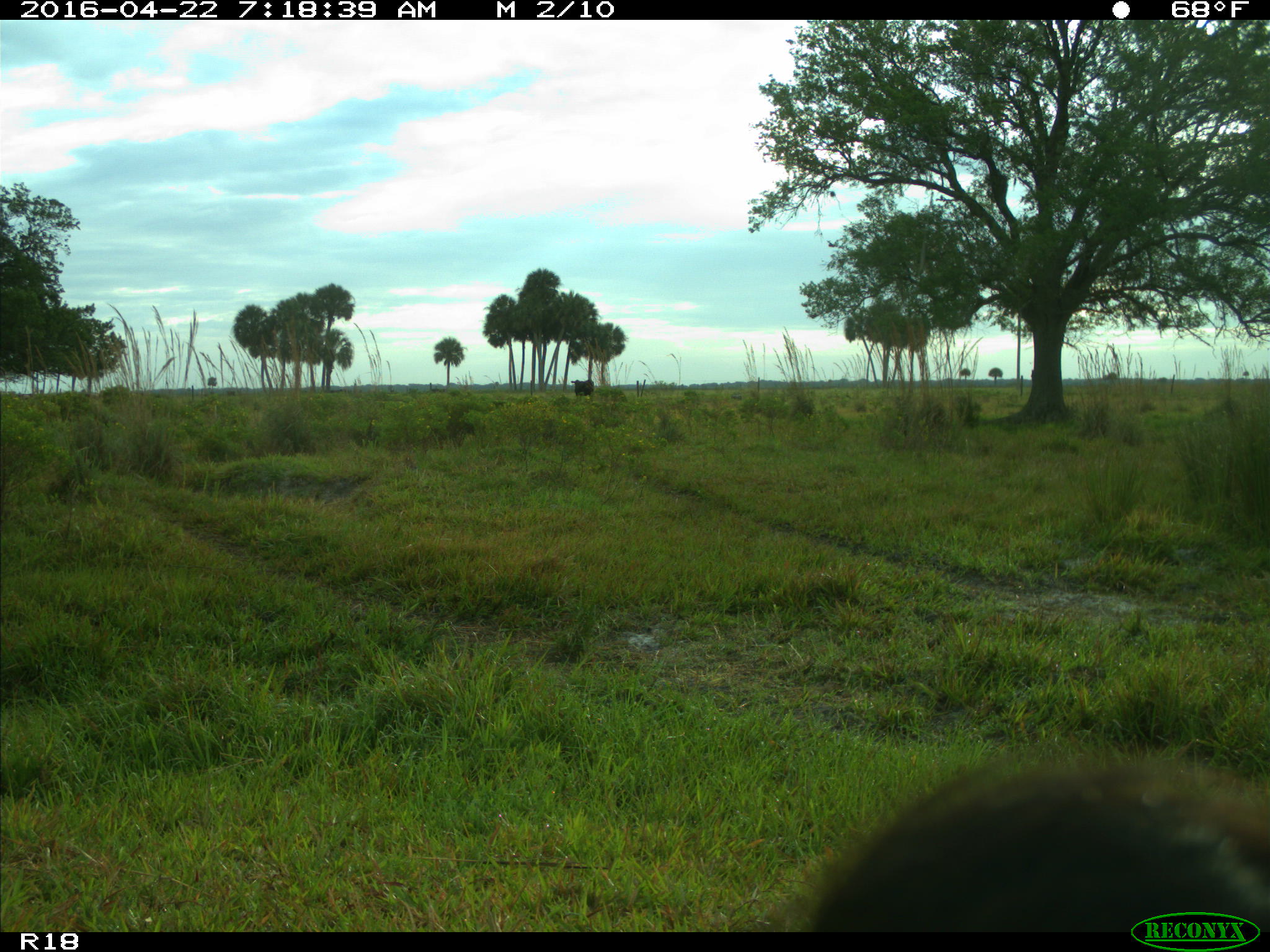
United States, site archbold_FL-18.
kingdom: Animalia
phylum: Chordata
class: Mammalia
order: Artiodactyla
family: Bovidae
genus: Bos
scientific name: Bos taurus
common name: domestic cow